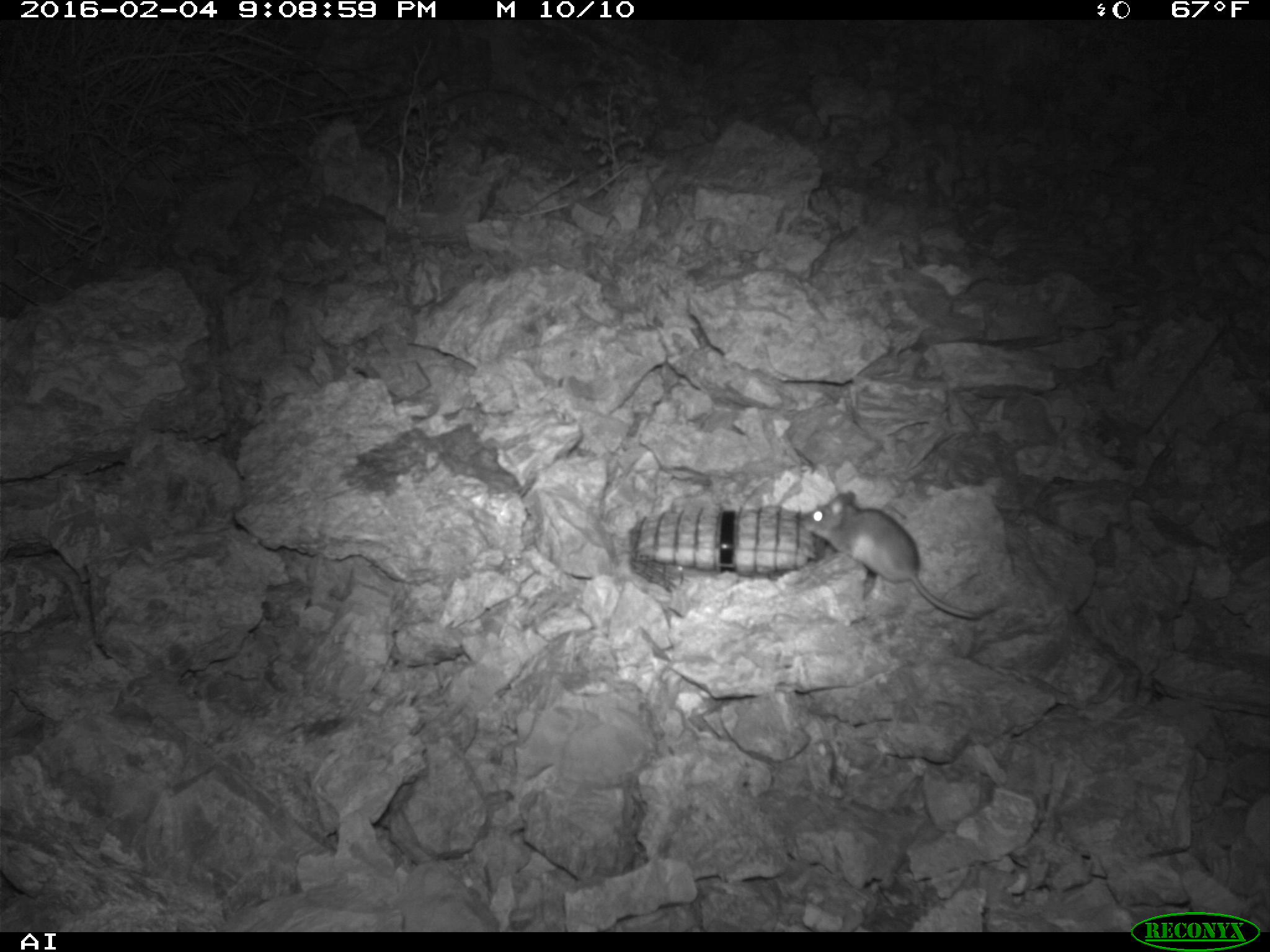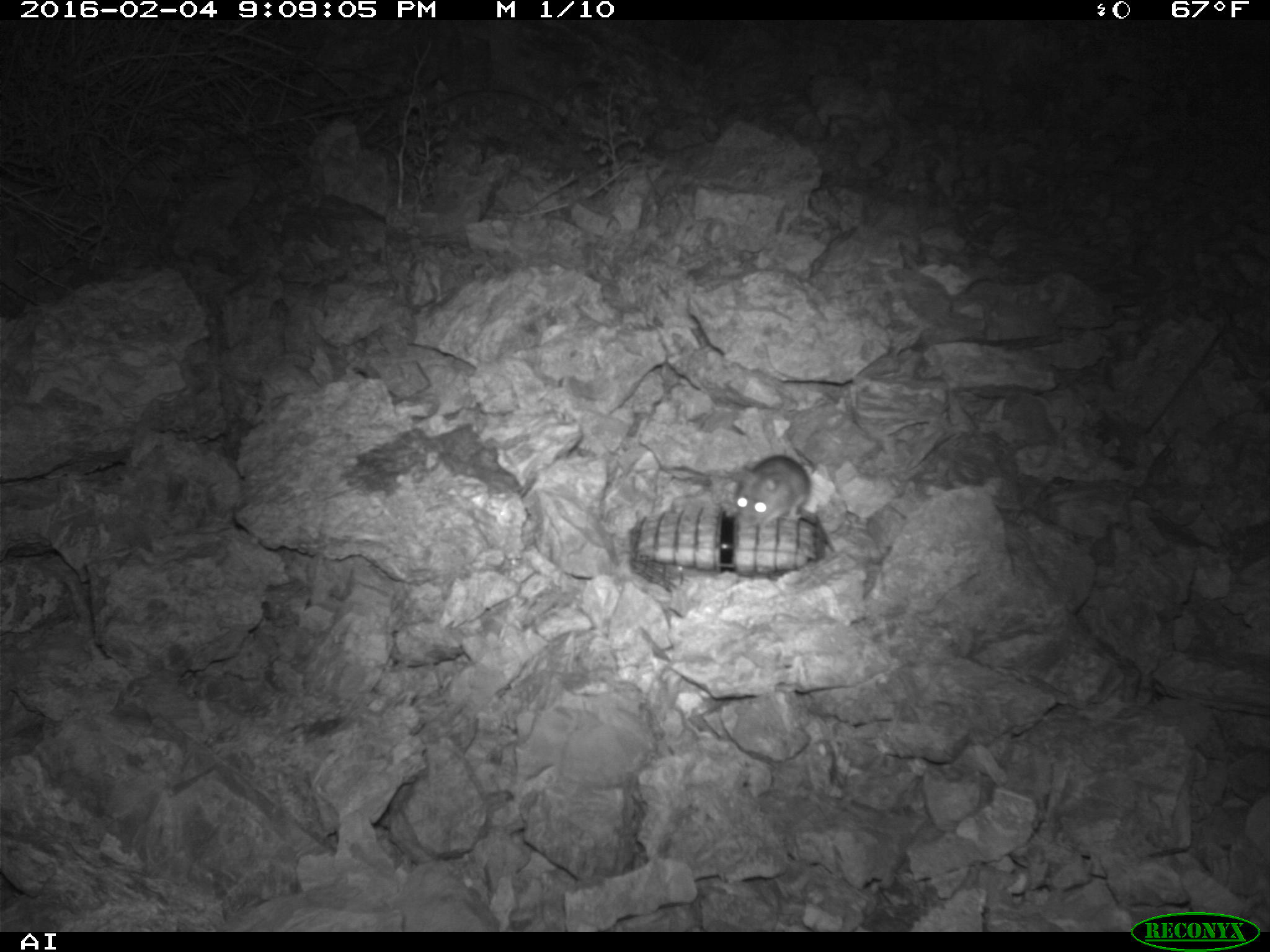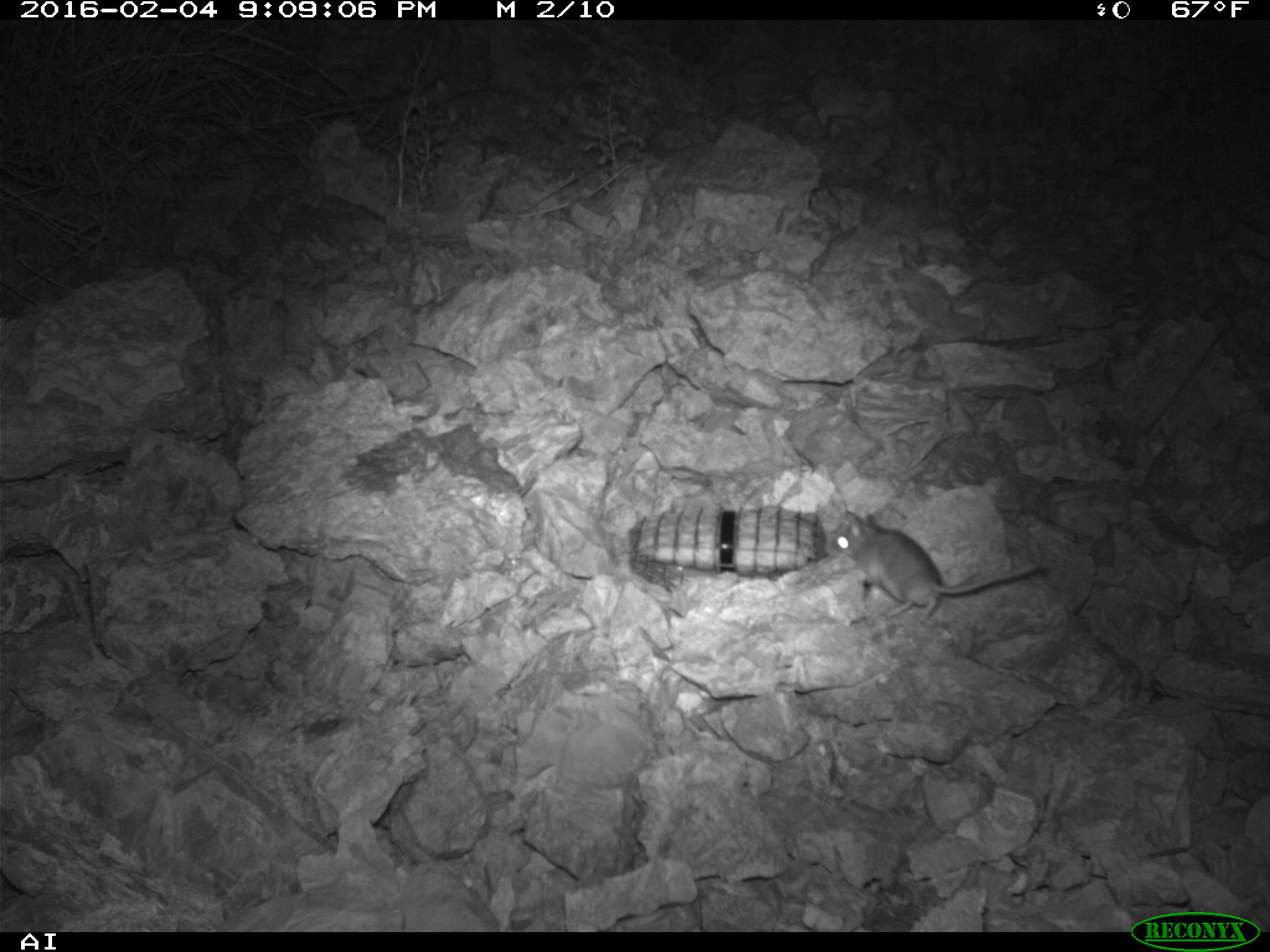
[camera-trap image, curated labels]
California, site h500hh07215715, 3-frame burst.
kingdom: Animalia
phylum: Chordata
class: Mammalia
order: Rodentia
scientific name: Rodentia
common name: rodent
Rodent (Rodentia).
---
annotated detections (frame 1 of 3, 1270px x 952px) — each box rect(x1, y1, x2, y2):
rodent: rect(797, 488, 992, 620)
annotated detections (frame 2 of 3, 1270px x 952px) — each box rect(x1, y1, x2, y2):
rodent: rect(732, 454, 814, 523)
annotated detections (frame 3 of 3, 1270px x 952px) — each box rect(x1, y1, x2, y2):
rodent: rect(823, 509, 1043, 622)